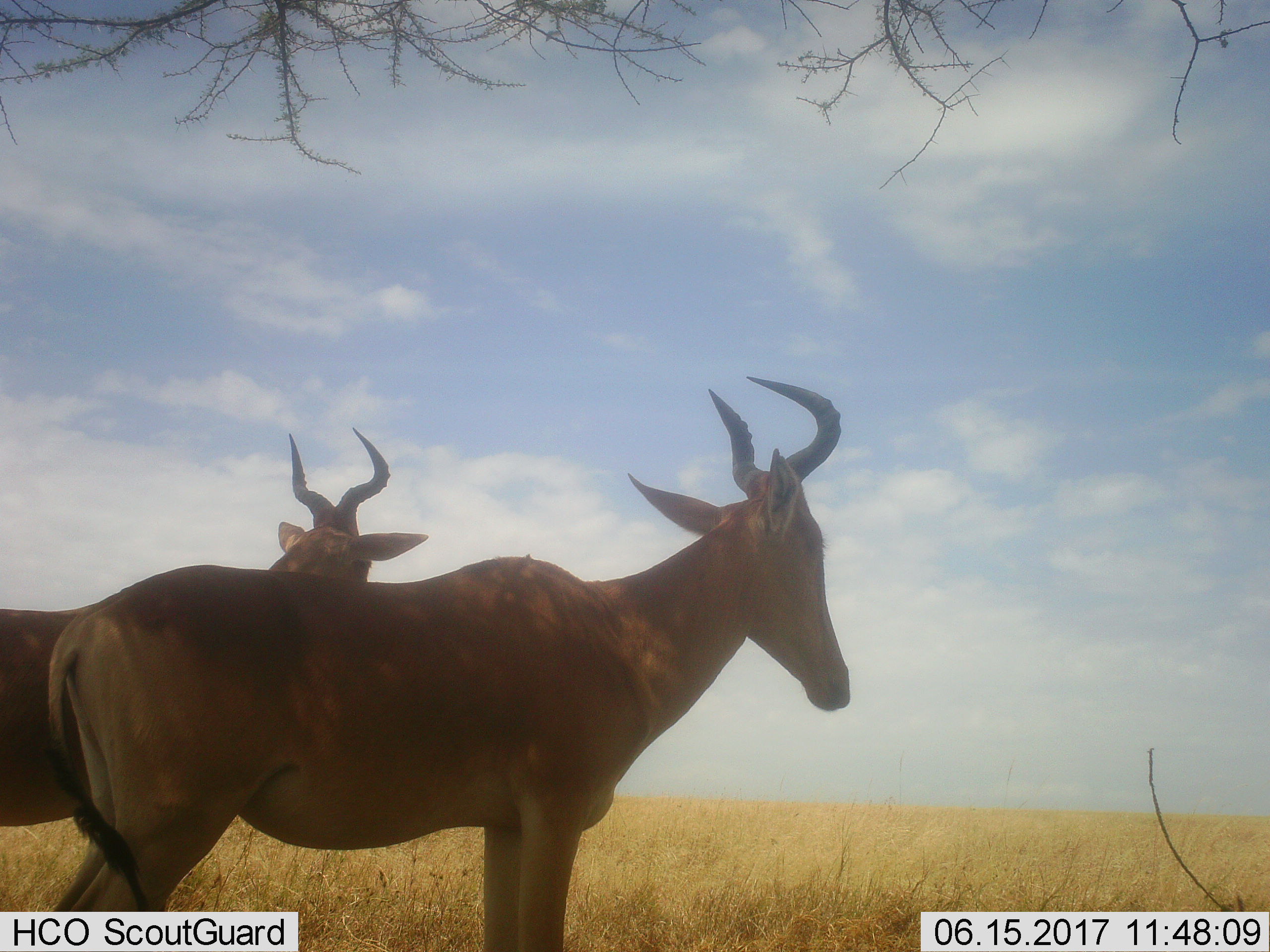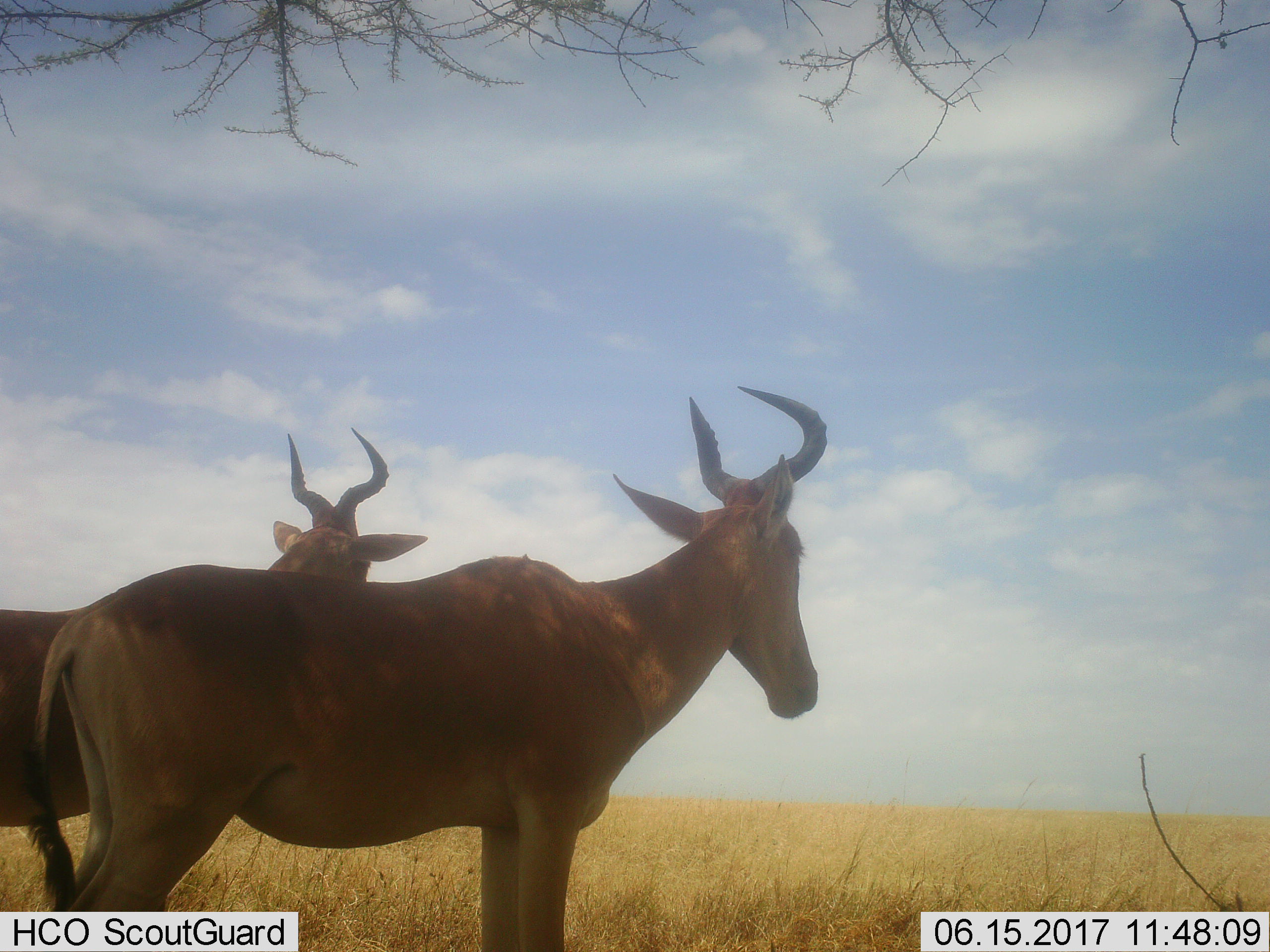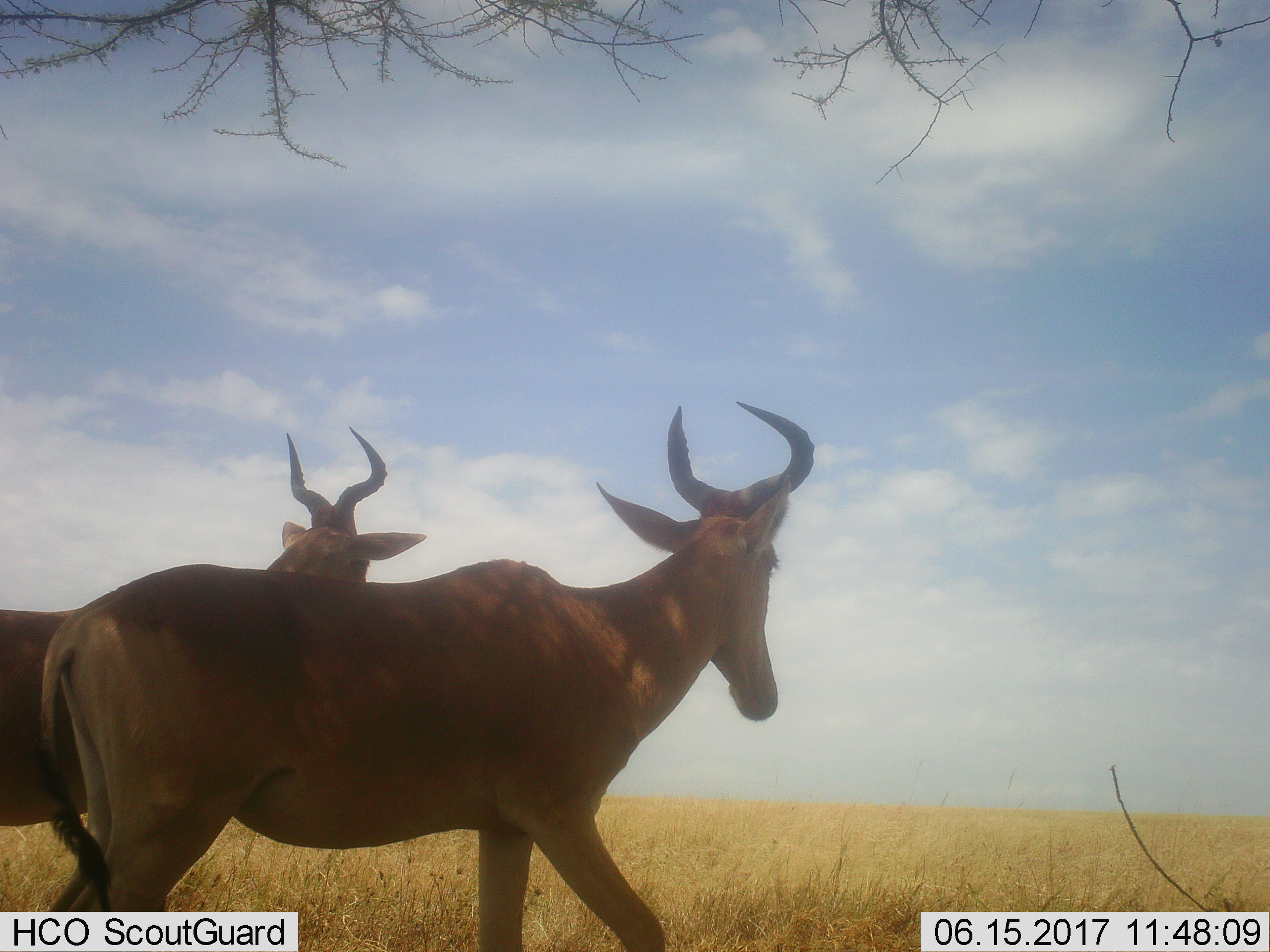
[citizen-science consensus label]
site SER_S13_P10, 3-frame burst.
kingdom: Animalia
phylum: Chordata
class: Mammalia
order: Artiodactyla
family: Bovidae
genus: Alcelaphus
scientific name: Alcelaphus buselaphus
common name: hartebeest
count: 2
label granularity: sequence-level